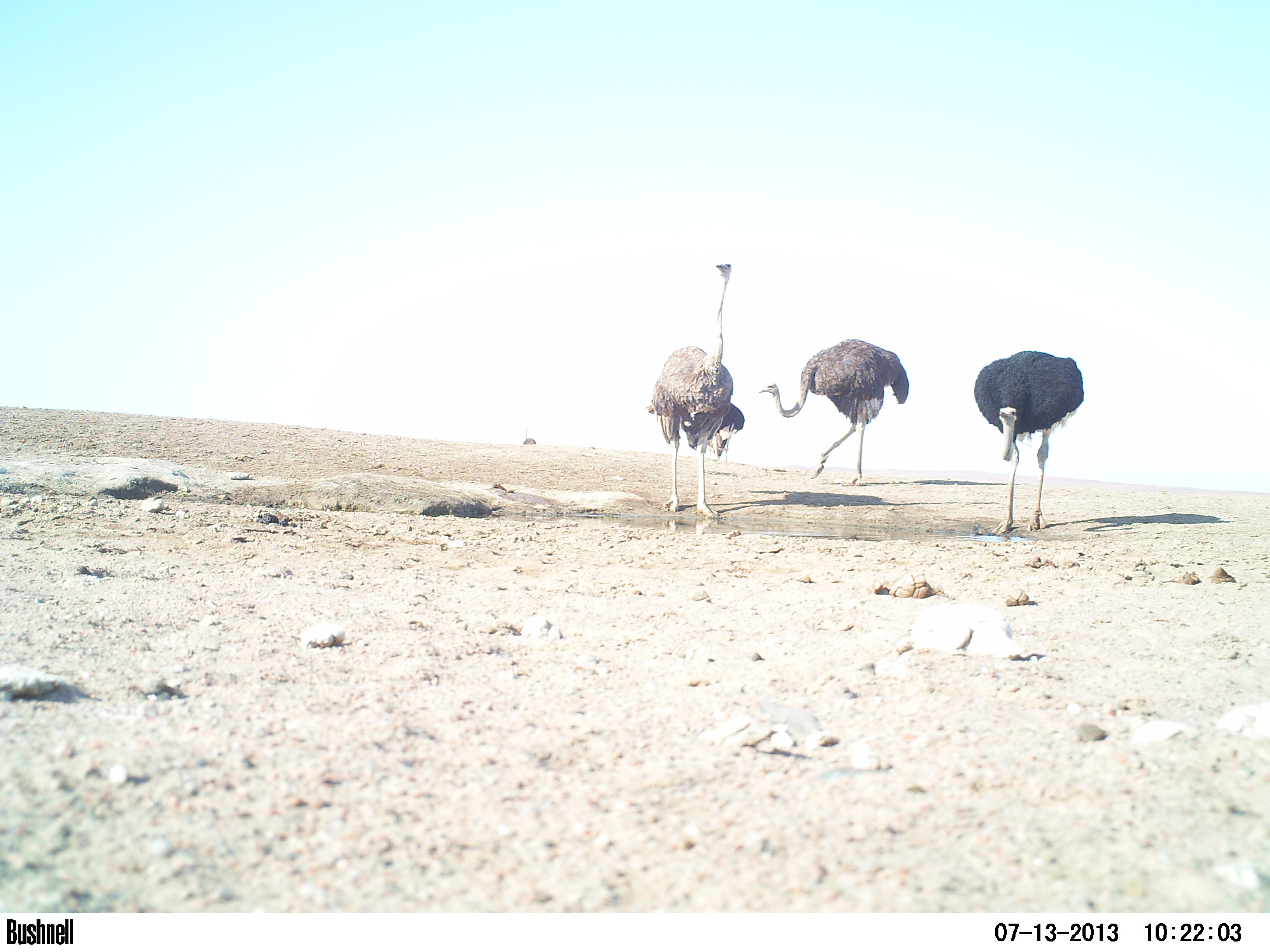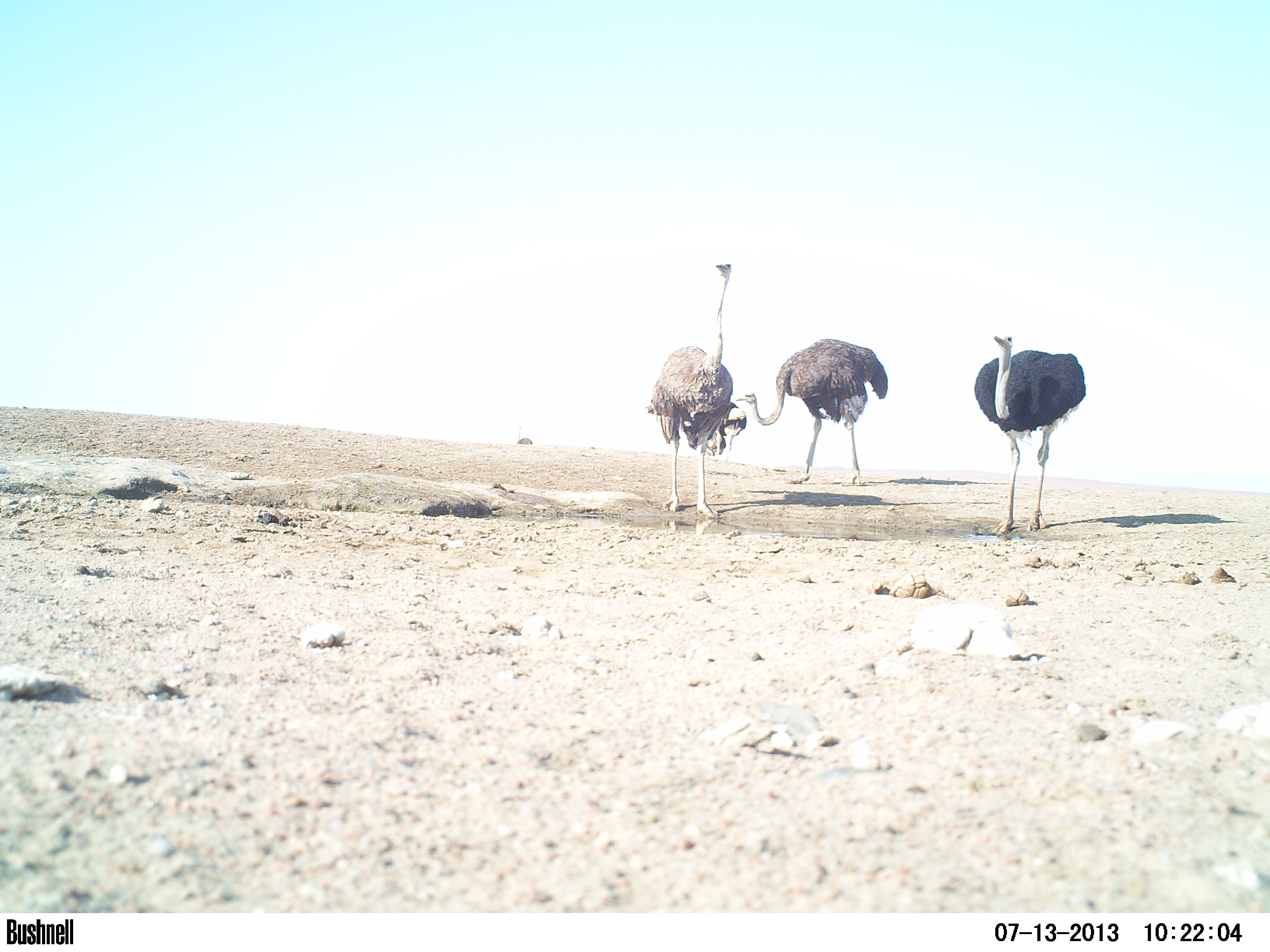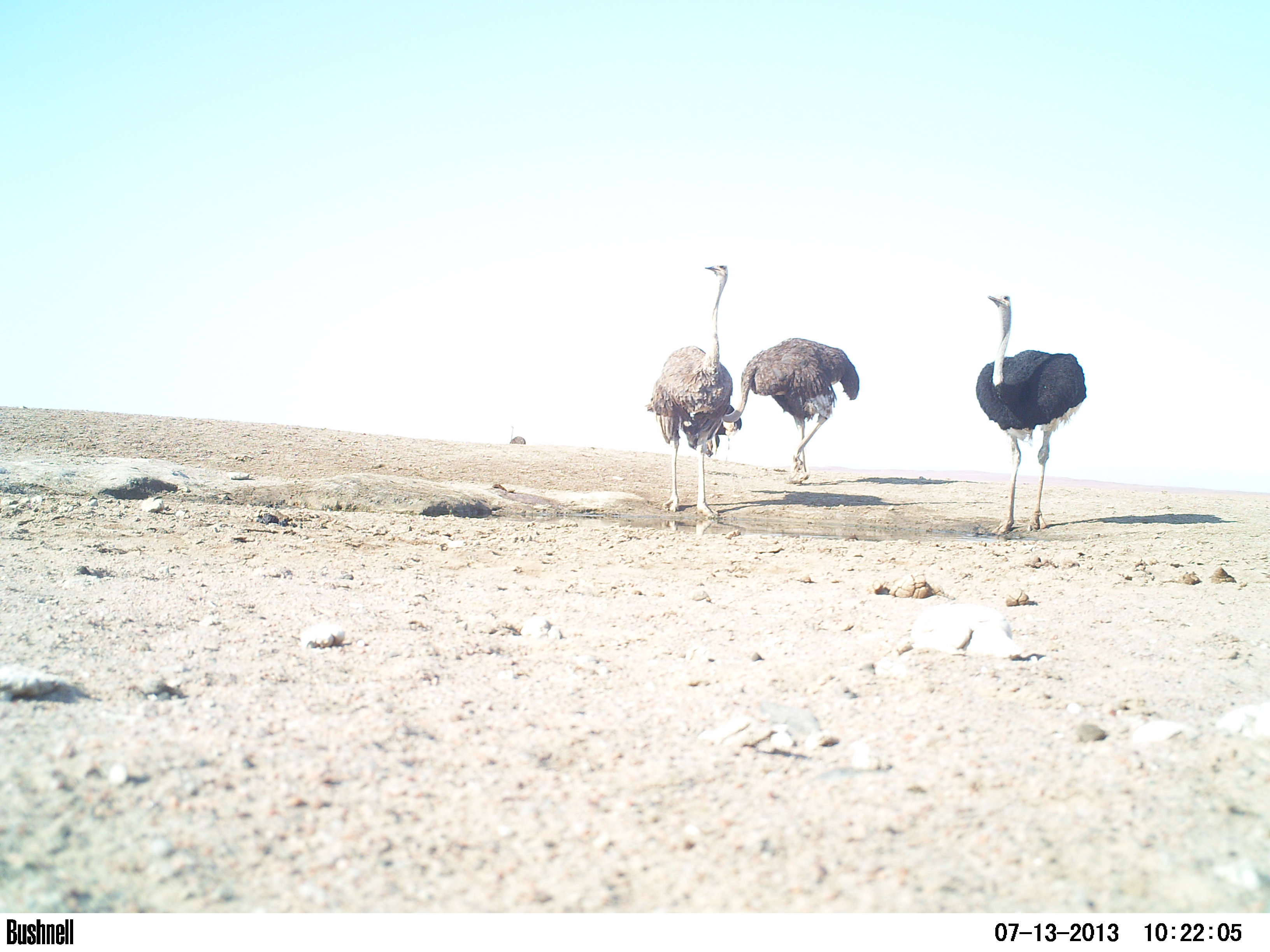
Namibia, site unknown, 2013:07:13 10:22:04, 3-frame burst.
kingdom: Animalia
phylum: Chordata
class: Aves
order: Struthioniformes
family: Struthionidae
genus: Struthio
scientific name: Struthio camelus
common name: common ostrich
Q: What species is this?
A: Struthio camelus (common ostrich).